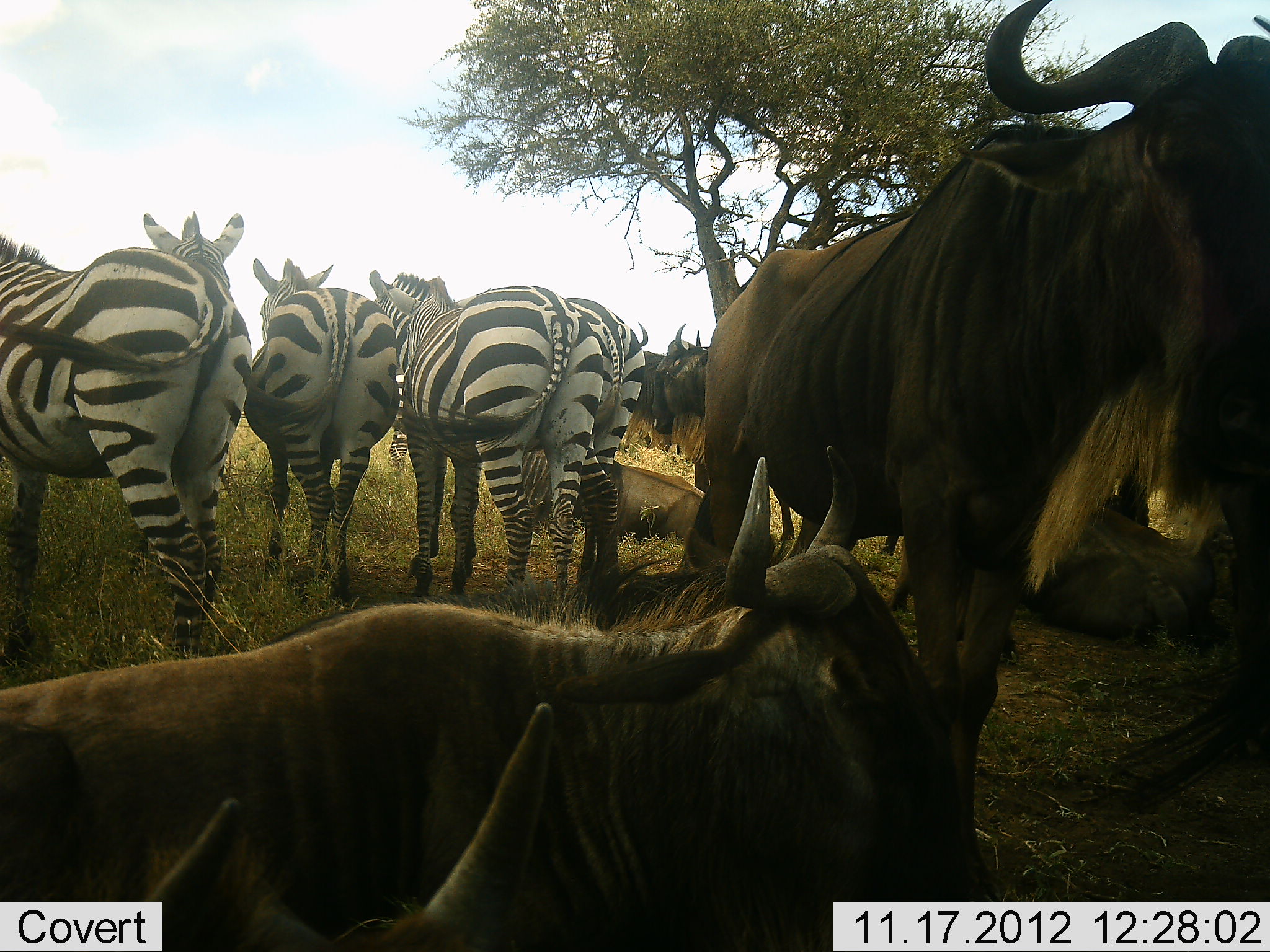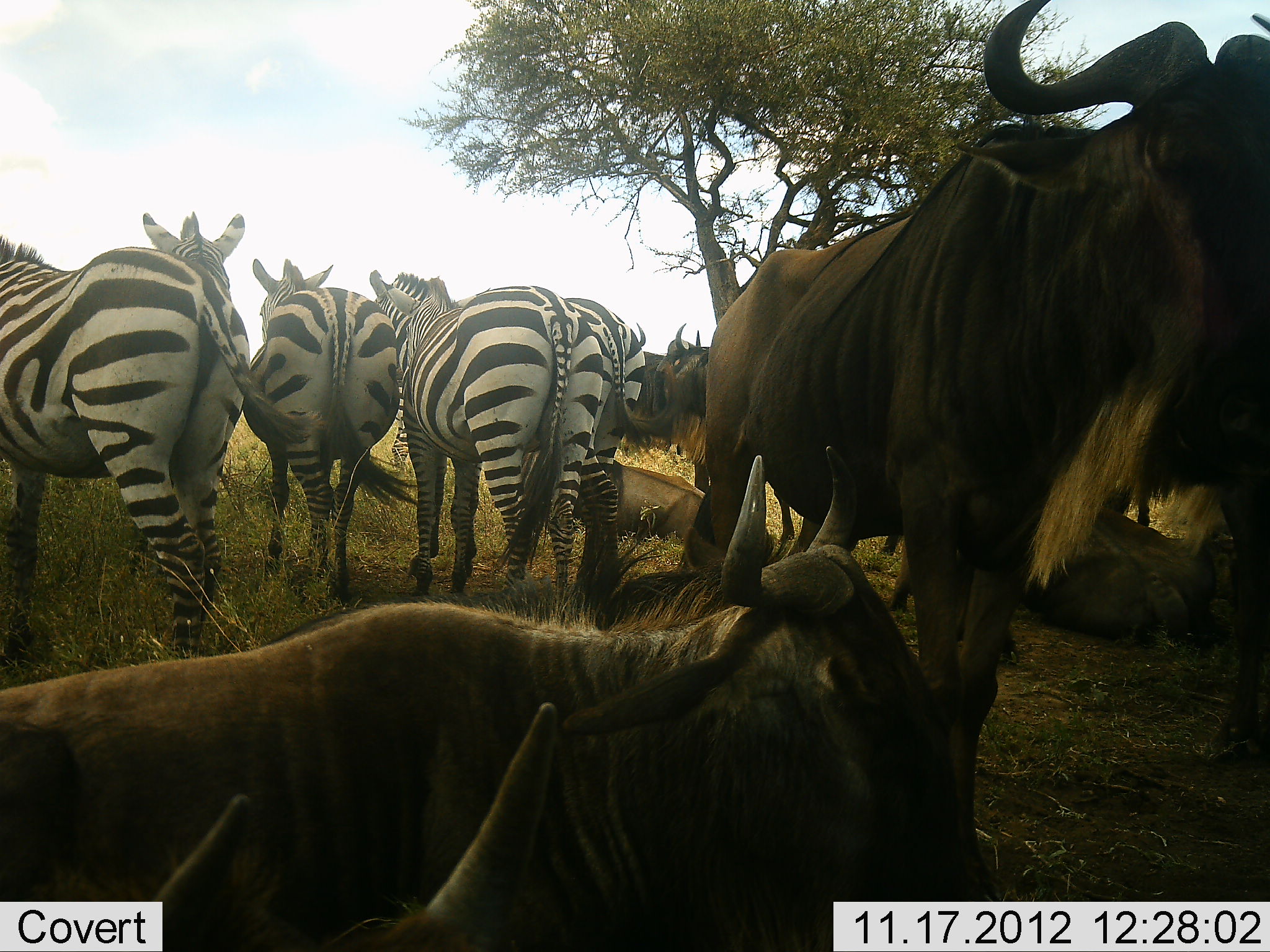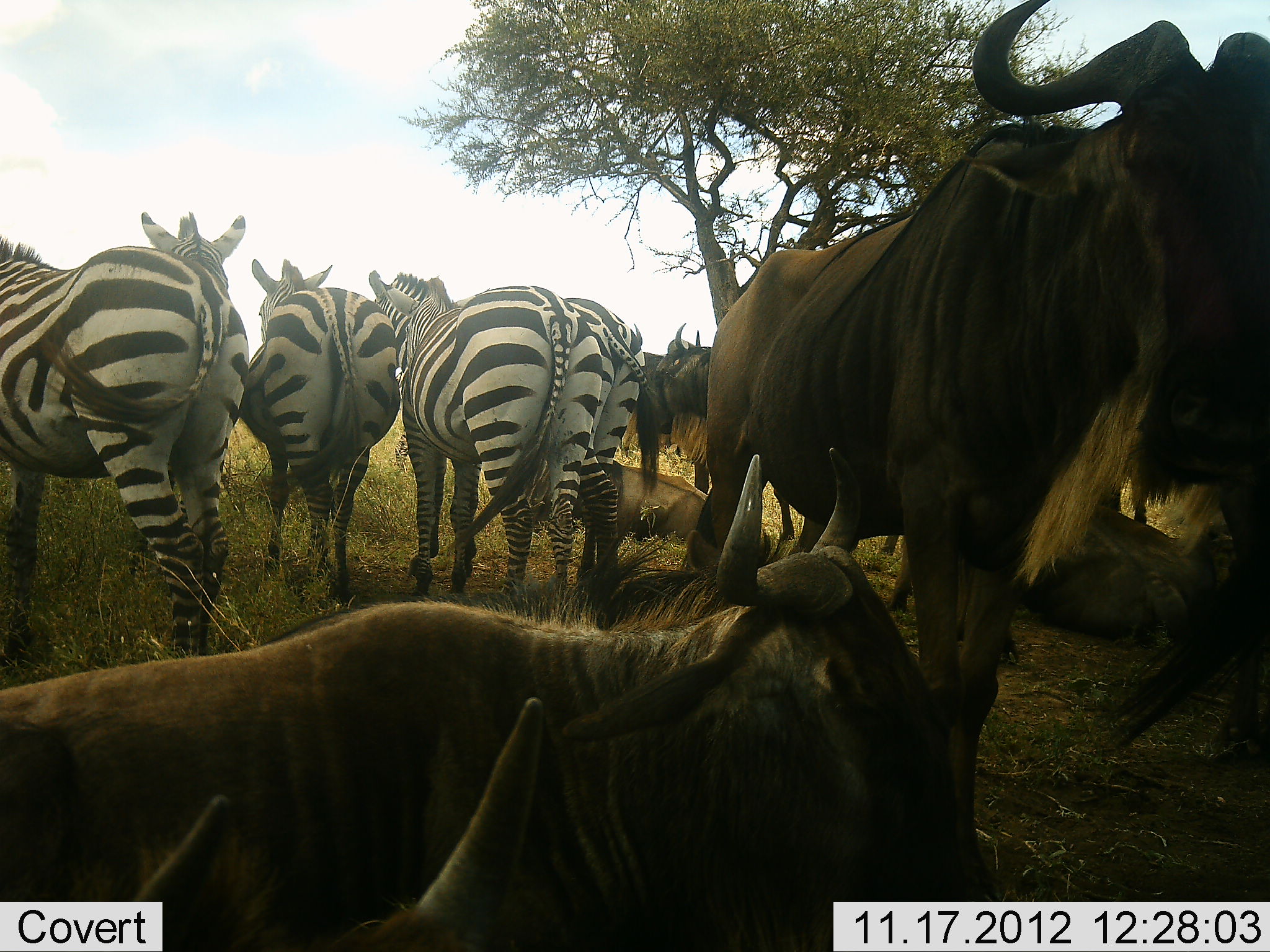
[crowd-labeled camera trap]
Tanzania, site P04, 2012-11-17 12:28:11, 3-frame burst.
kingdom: Animalia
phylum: Chordata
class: Mammalia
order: Artiodactyla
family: Bovidae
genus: Connochaetes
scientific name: Connochaetes taurinus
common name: blue wildebeest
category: wildebeest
Wildebeest (blue wildebeest) (Connochaetes taurinus), count 5. Behavior (volunteer vote fractions): standing 100%, resting 100%, moving 10%, interacting 10%. Young present (vote fraction): 0%. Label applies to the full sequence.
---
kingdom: Animalia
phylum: Chordata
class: Mammalia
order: Perissodactyla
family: Equidae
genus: Equus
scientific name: Equus quagga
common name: plains zebra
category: zebra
Zebra (plains zebra) (Equus quagga), count 5. Behavior (volunteer vote fractions): standing 90%, resting 30%, moving 20%, interacting 10%. Young present (vote fraction): 0%. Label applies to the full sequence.